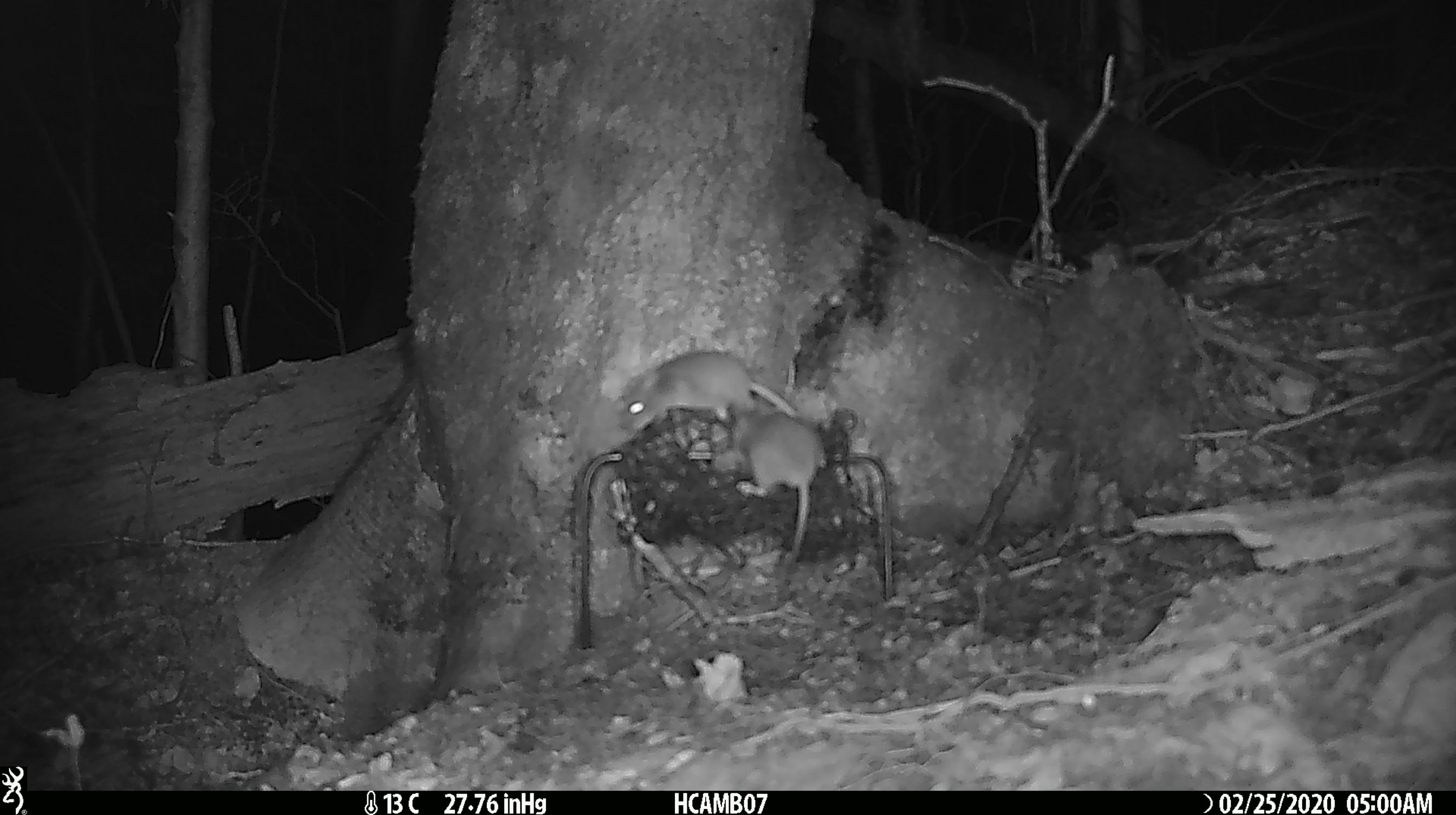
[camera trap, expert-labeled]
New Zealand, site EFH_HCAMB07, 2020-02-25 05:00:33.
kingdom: Animalia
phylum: Chordata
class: Mammalia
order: Rodentia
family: Muridae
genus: Mus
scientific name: Mus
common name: mouse